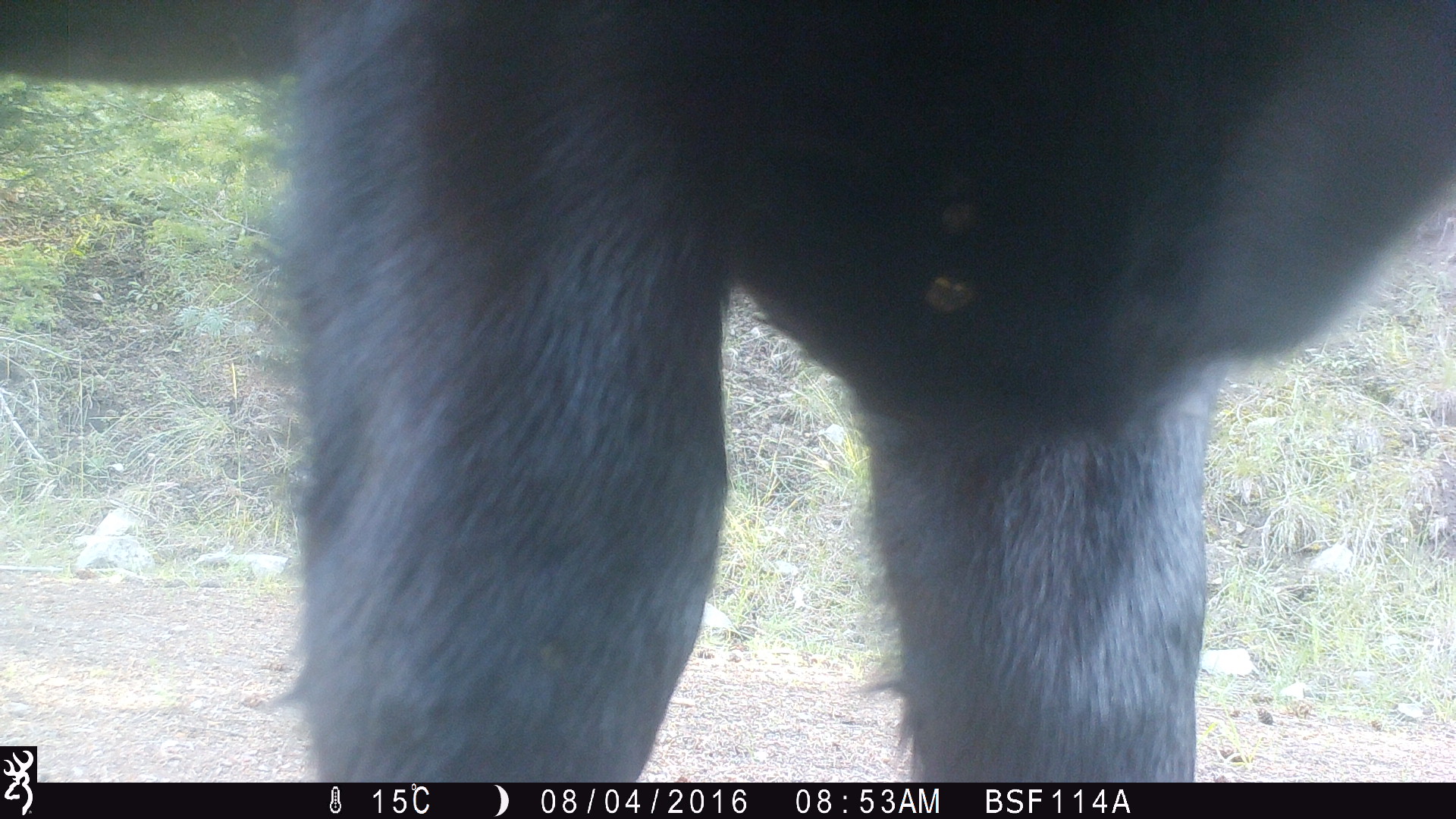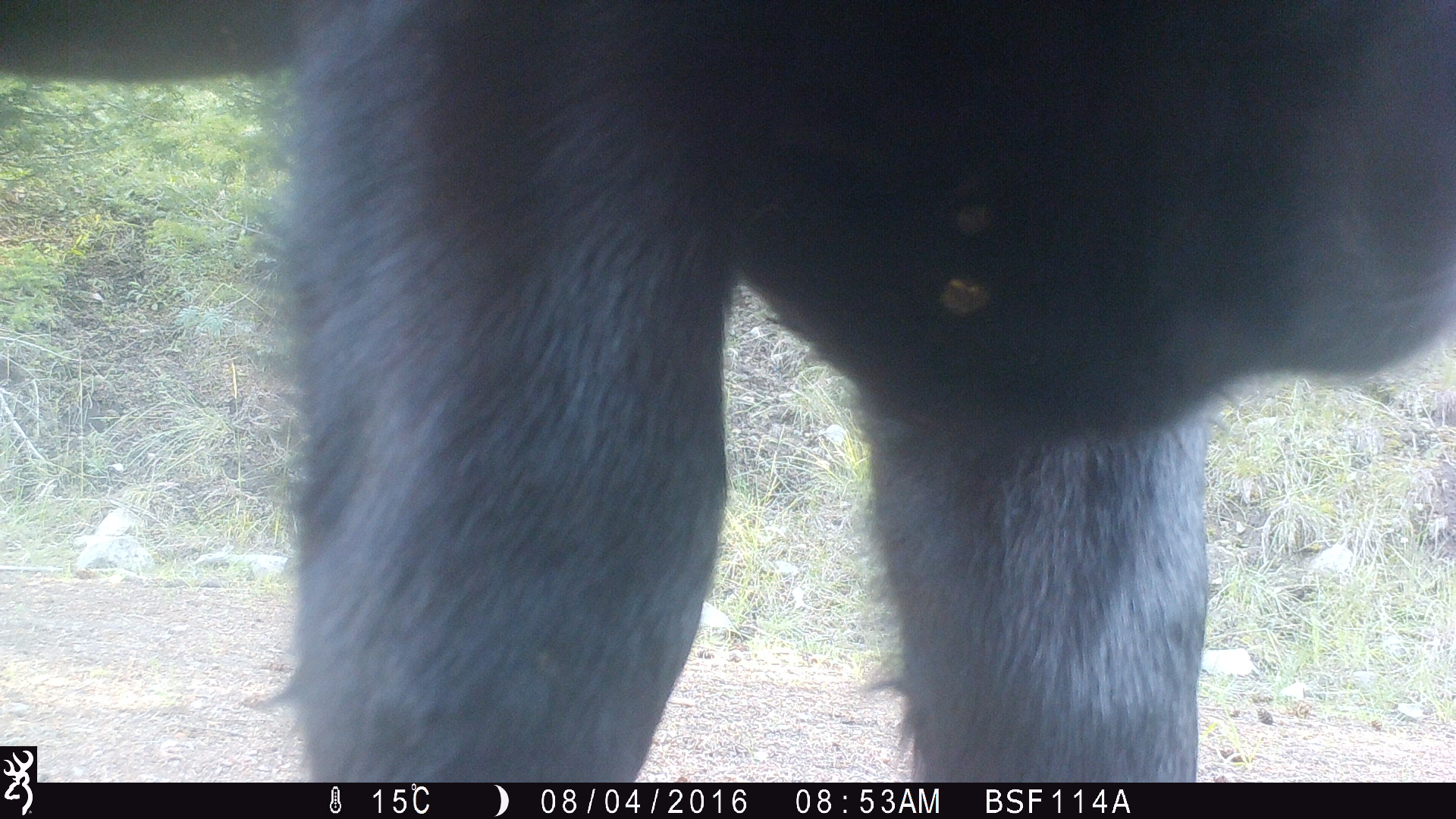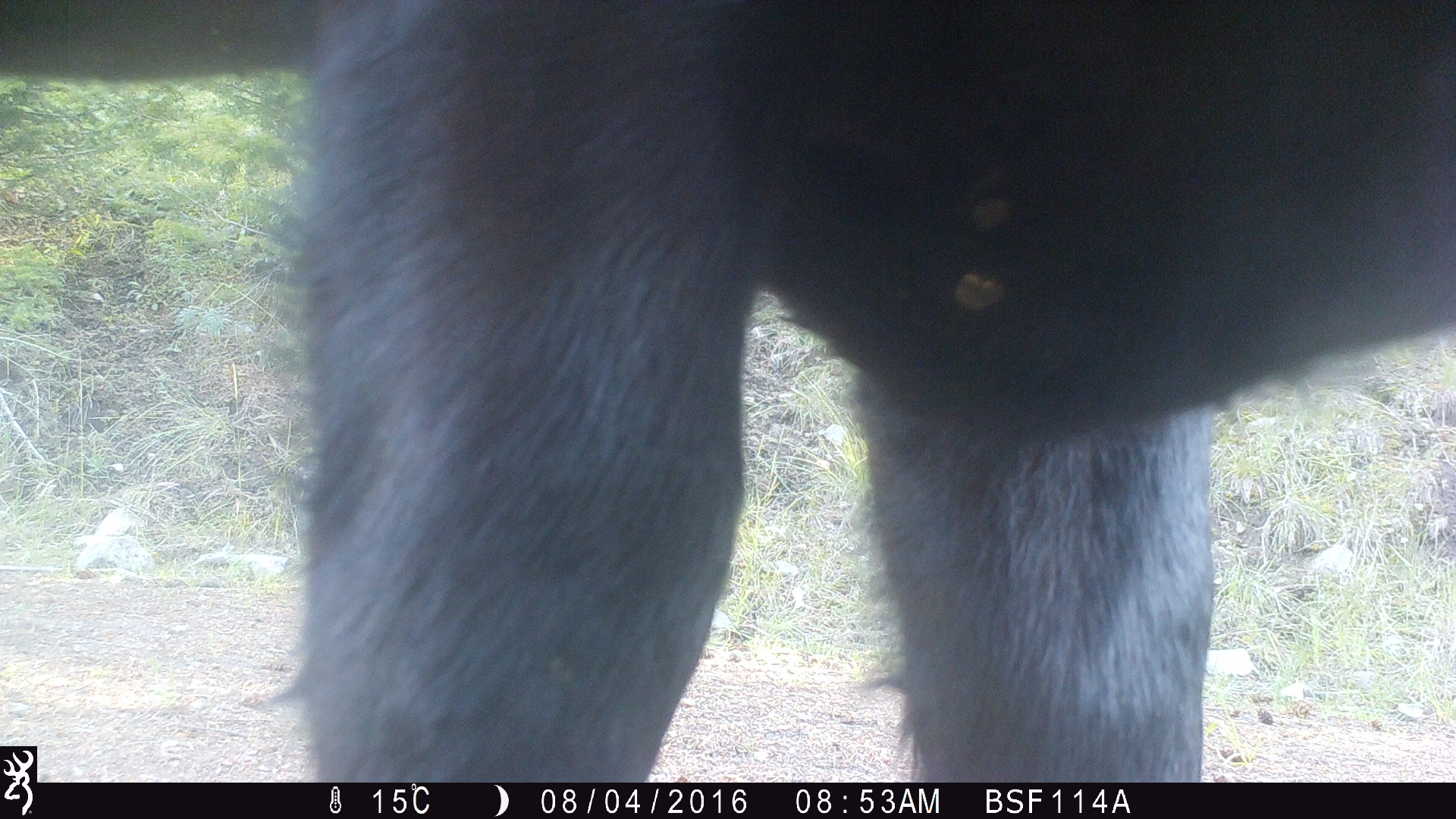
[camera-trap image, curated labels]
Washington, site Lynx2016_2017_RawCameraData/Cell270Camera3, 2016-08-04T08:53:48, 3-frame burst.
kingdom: Animalia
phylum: Chordata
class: Mammalia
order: Artiodactyla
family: Bovidae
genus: Bos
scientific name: Bos taurus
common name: domestic cattle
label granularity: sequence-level